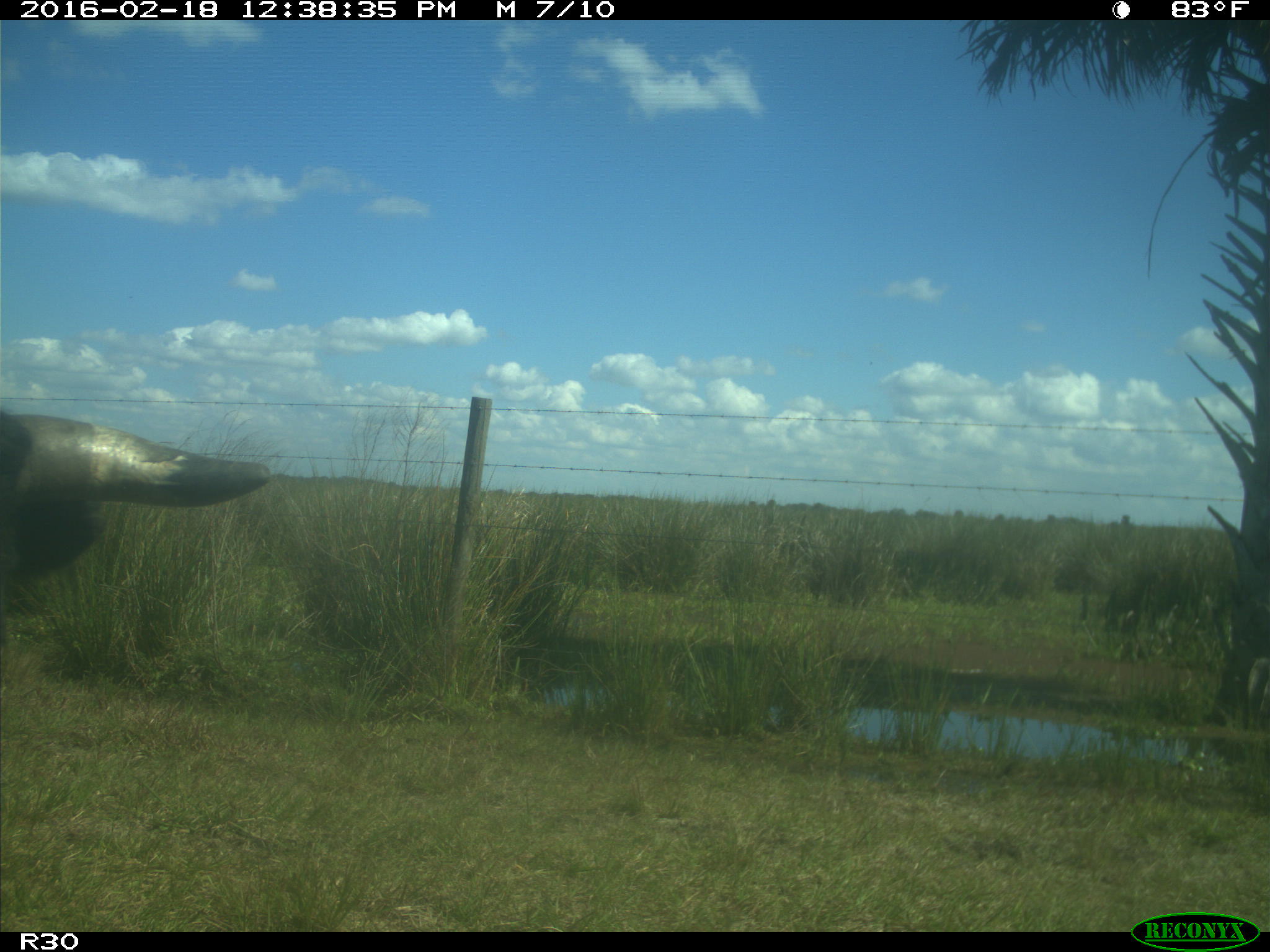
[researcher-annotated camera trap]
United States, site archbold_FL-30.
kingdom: Animalia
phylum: Chordata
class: Mammalia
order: Artiodactyla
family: Bovidae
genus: Bos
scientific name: Bos taurus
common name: domestic cow